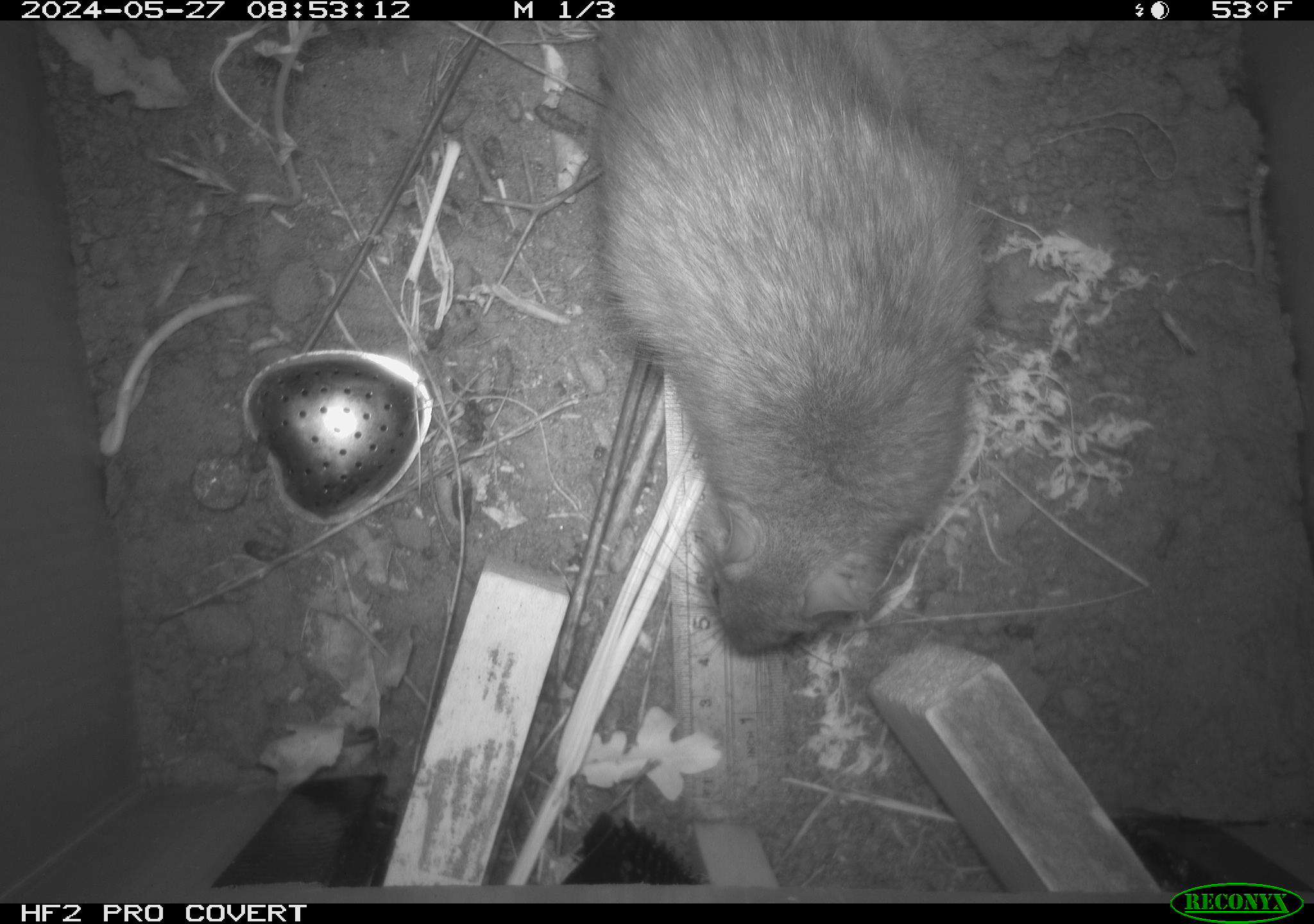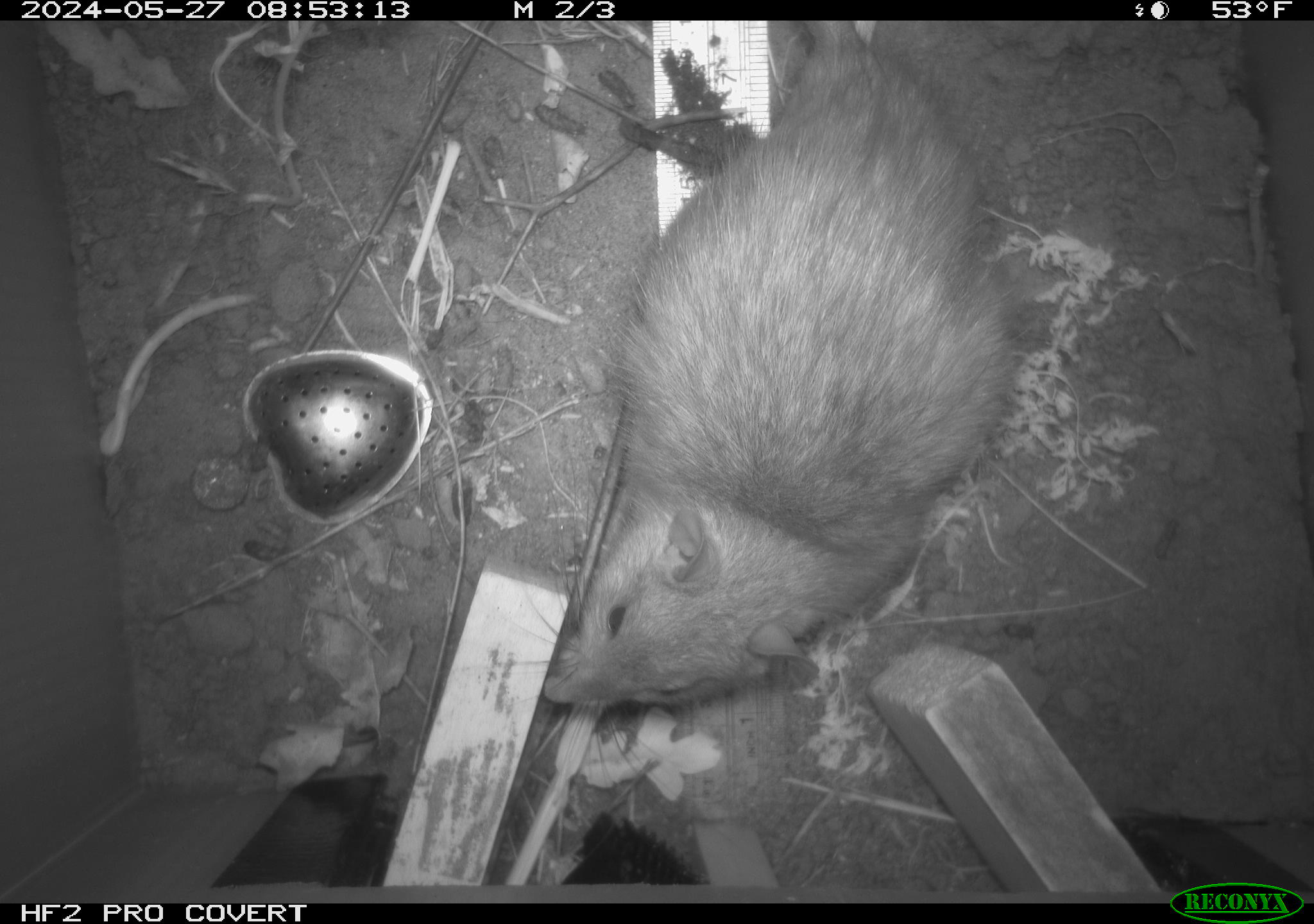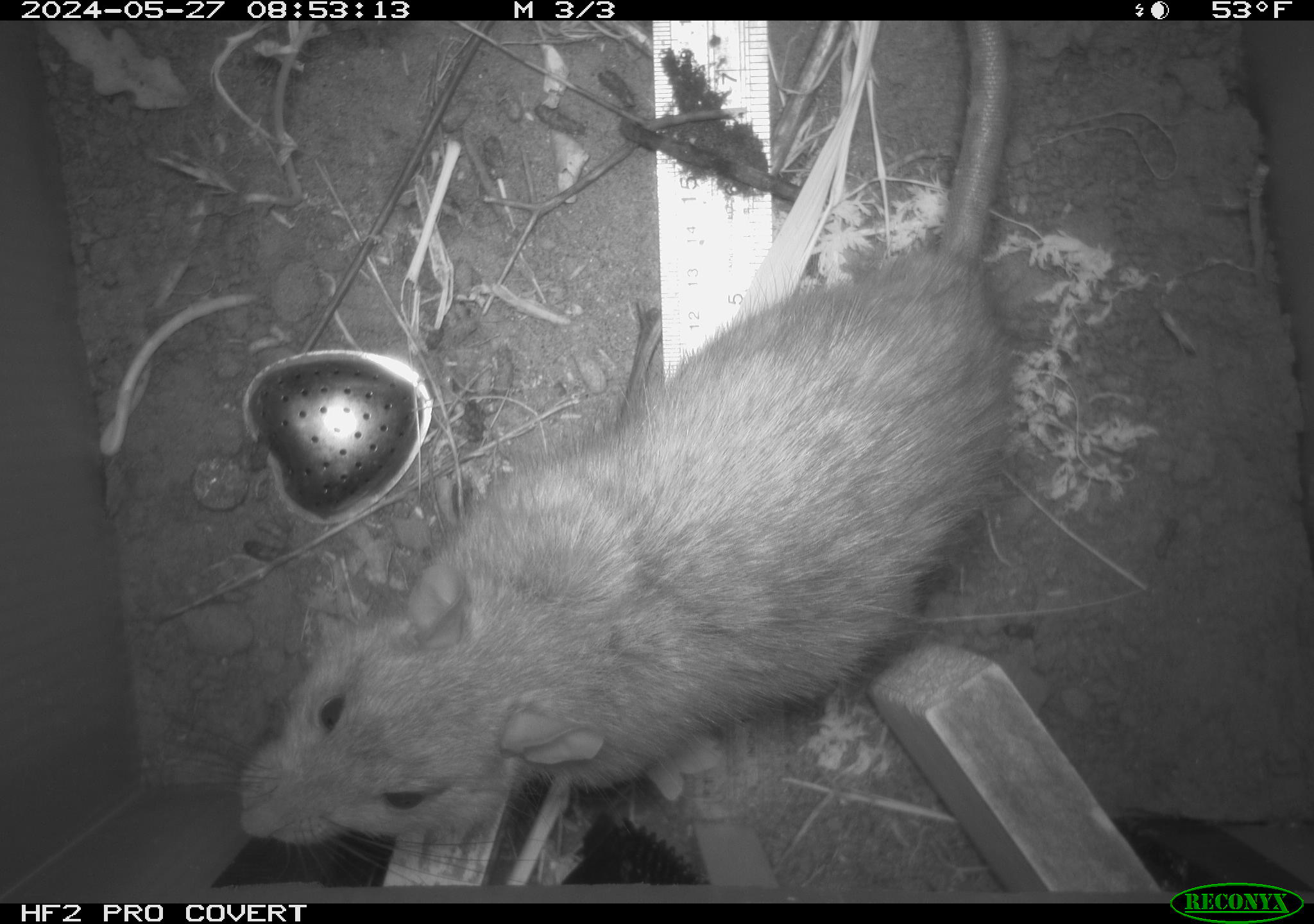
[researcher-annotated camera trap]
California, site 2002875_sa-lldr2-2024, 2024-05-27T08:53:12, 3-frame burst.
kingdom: Animalia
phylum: Chordata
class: Mammalia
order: Rodentia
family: Muridae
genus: Rattus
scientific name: Rattus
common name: rat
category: rattus species